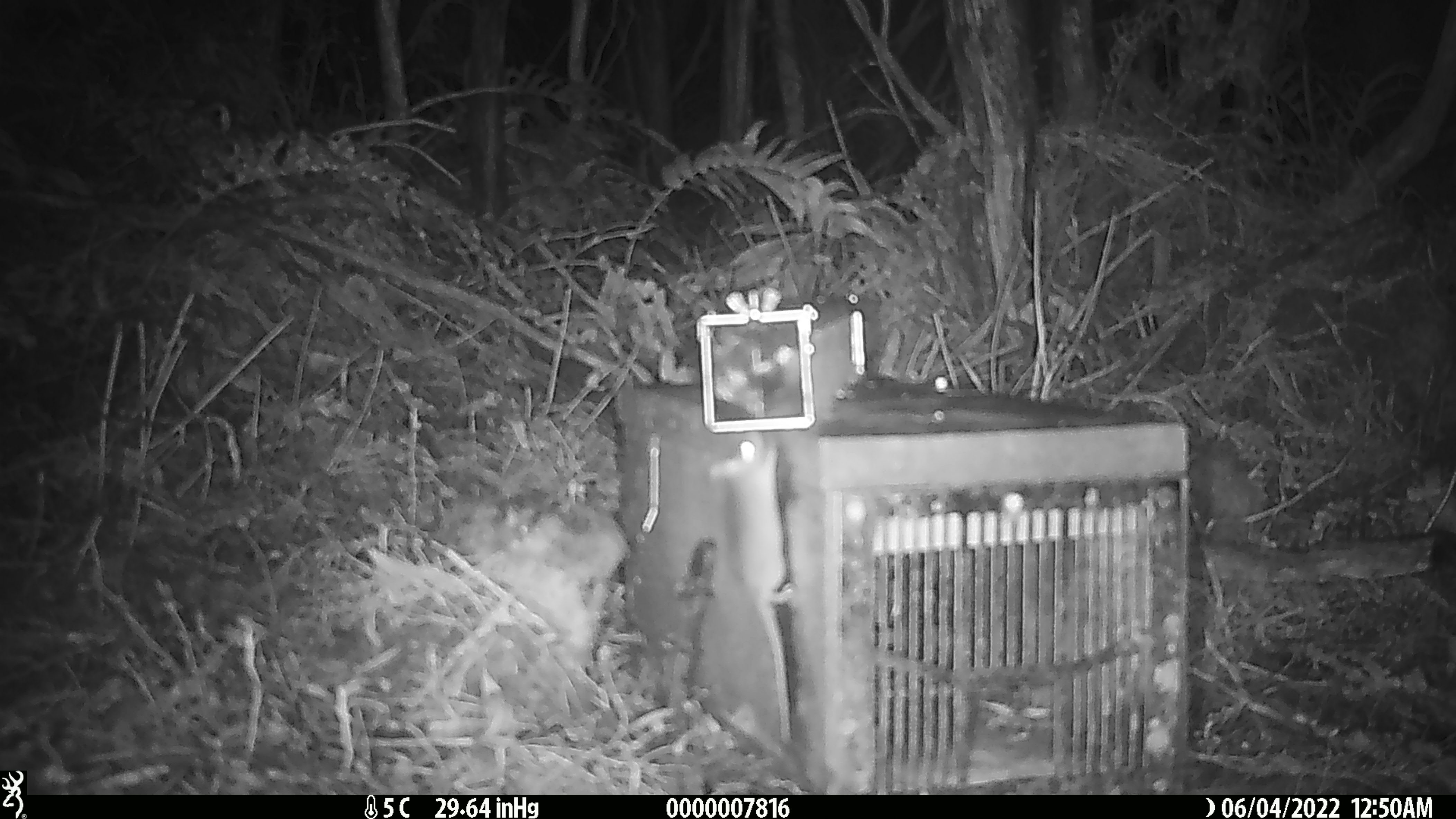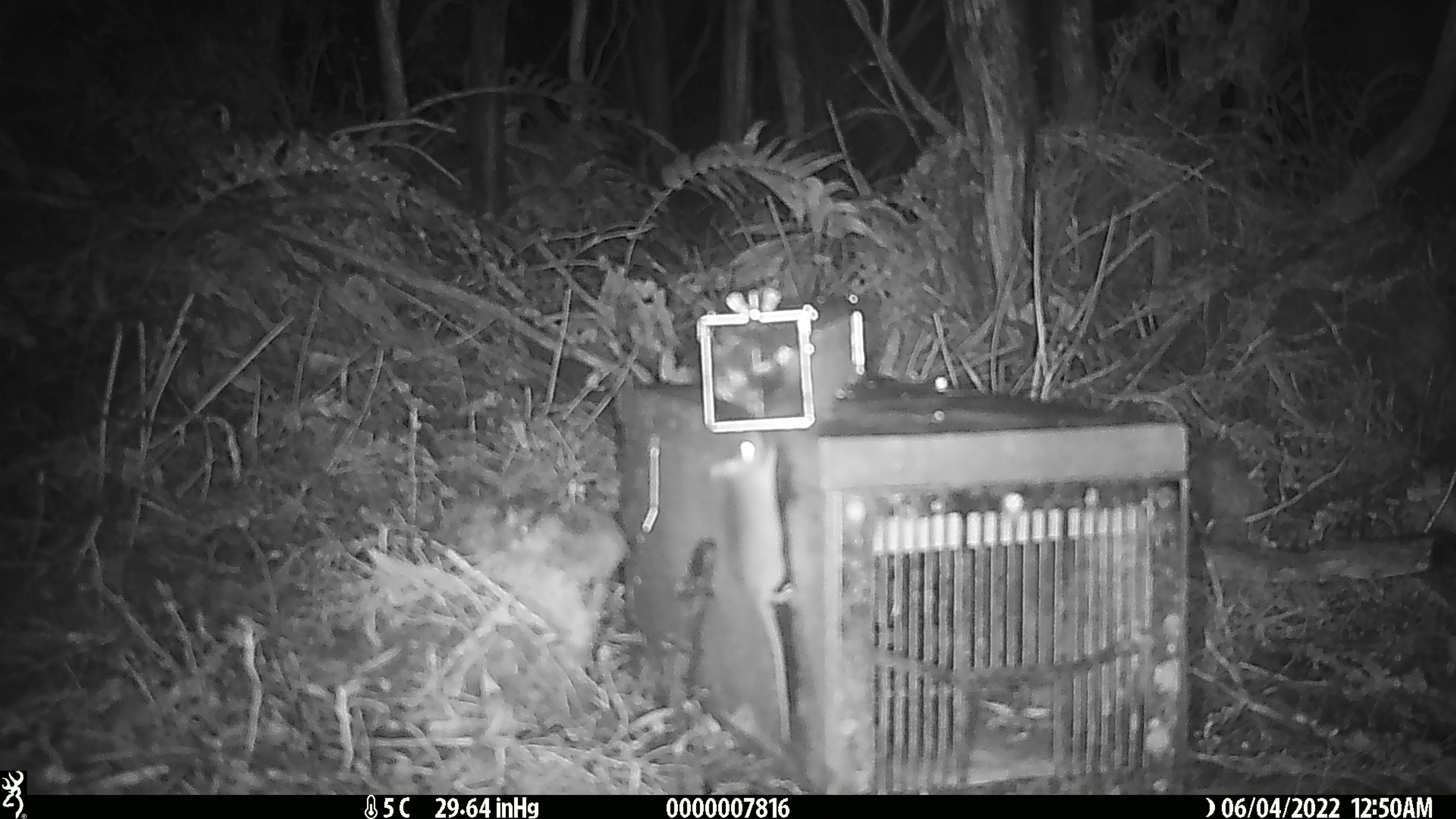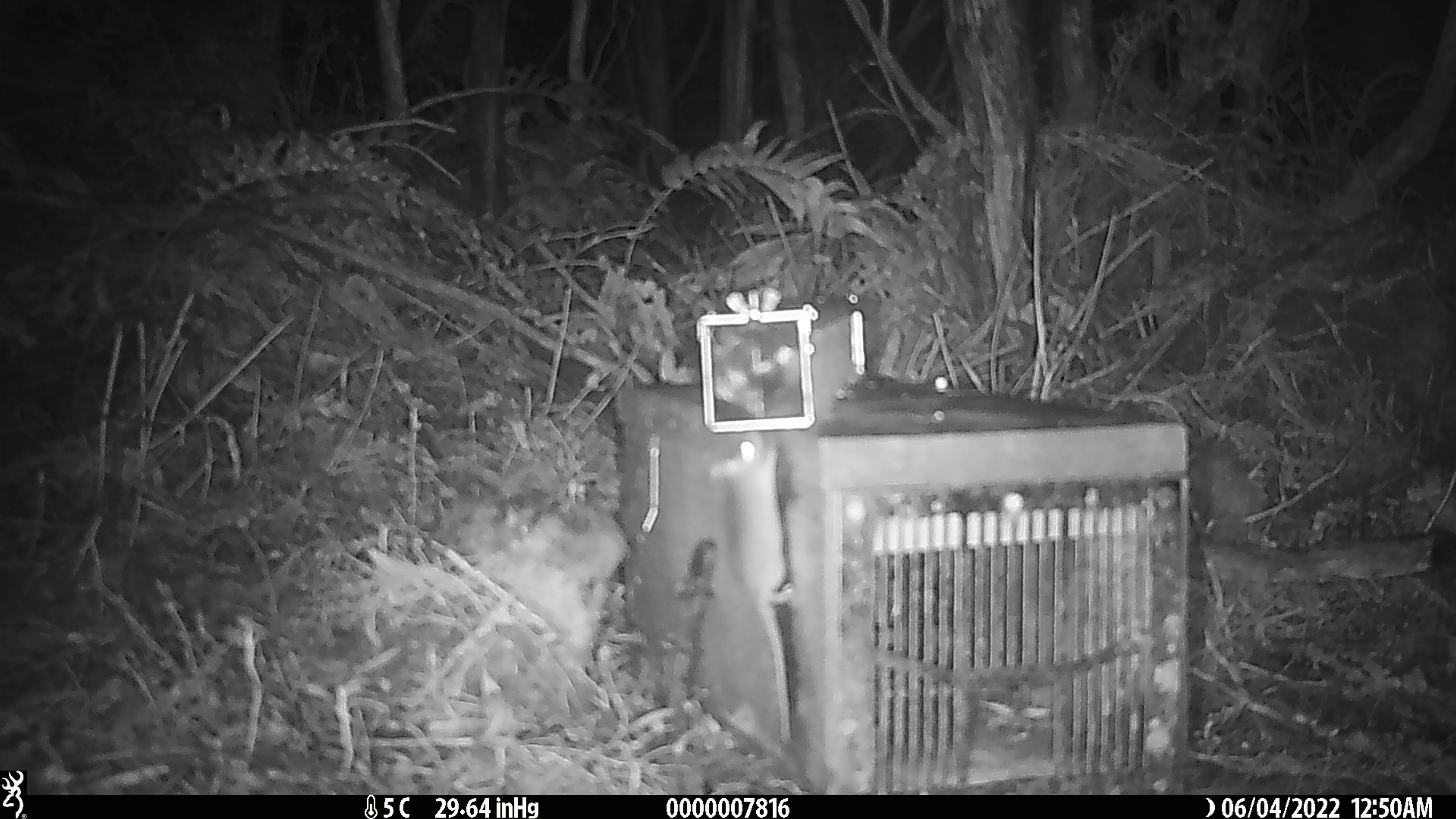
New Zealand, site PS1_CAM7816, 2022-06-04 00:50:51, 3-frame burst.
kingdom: Animalia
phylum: Chordata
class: Mammalia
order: Rodentia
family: Muridae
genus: Mus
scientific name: Mus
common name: mouse